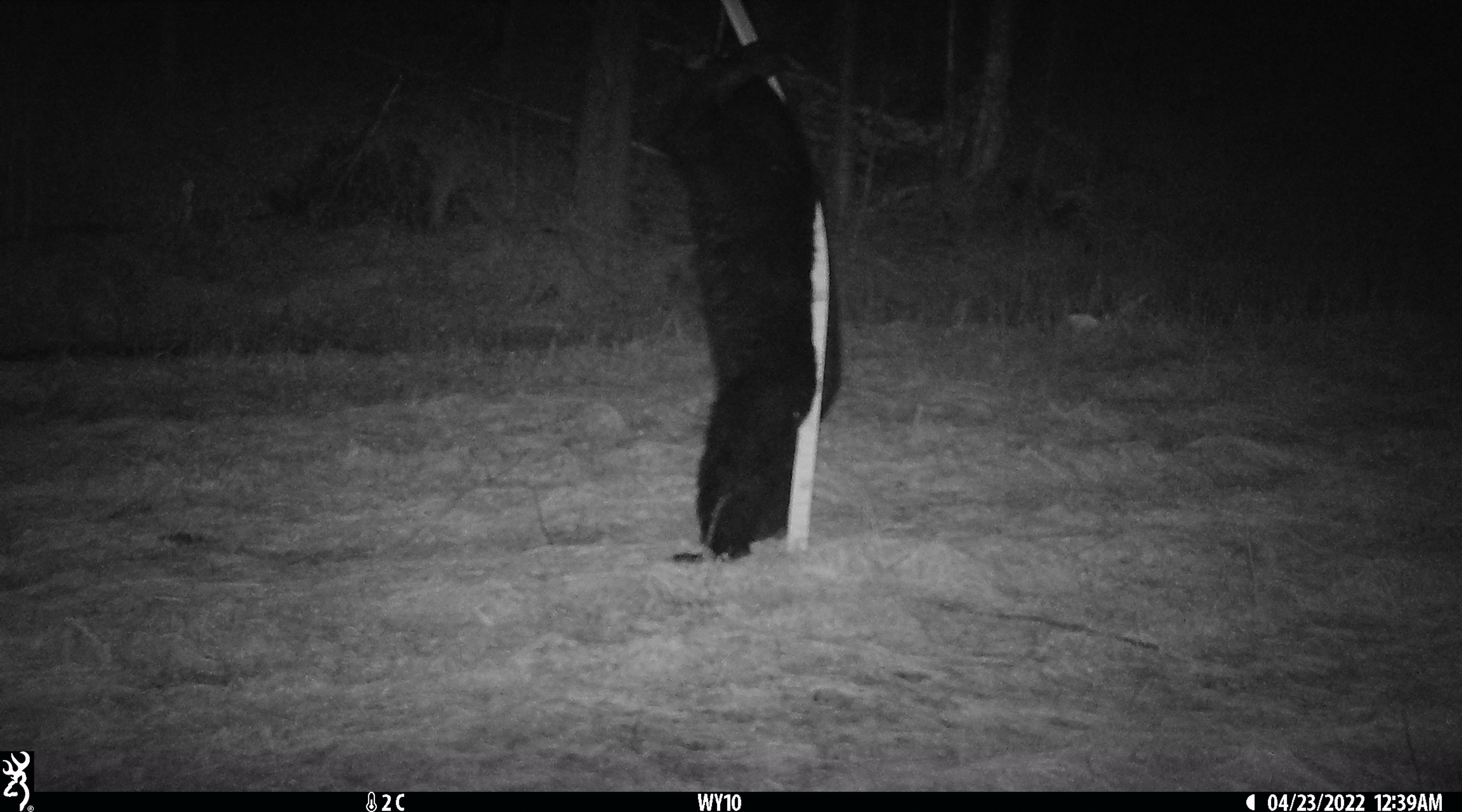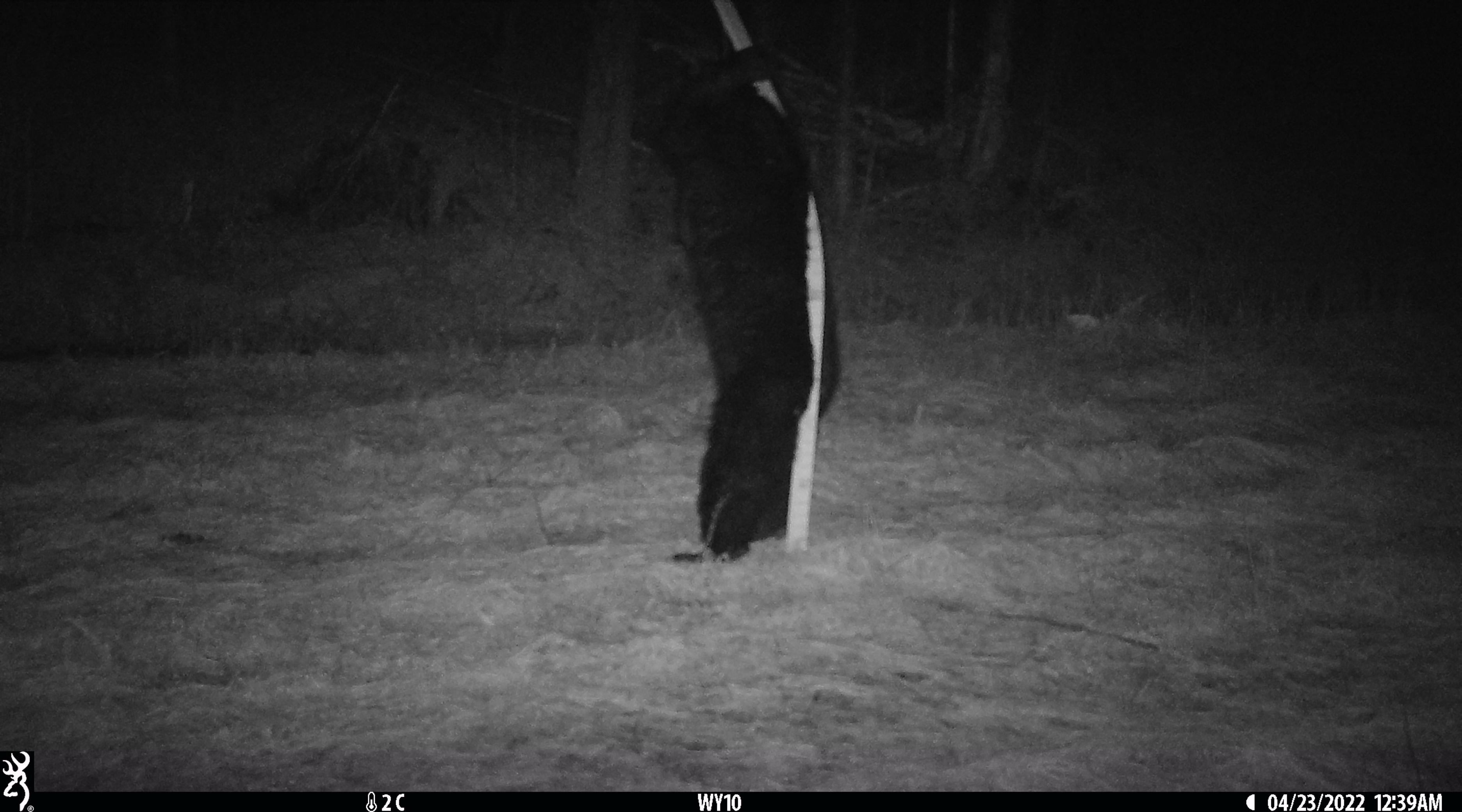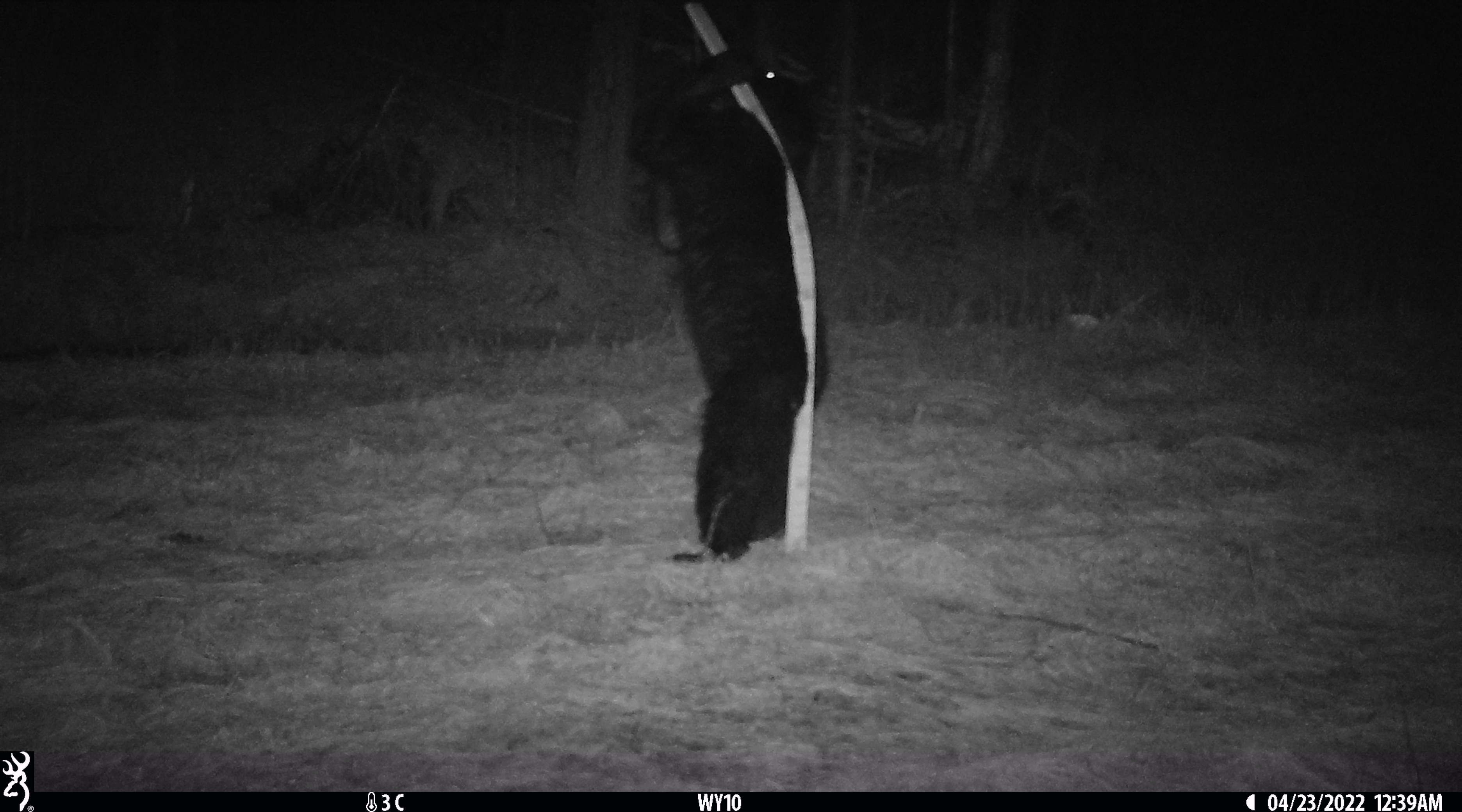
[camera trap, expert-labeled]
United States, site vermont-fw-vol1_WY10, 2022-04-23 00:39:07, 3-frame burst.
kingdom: Animalia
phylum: Chordata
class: Mammalia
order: Carnivora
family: Ursidae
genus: Ursus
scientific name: Ursus americanus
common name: black bear